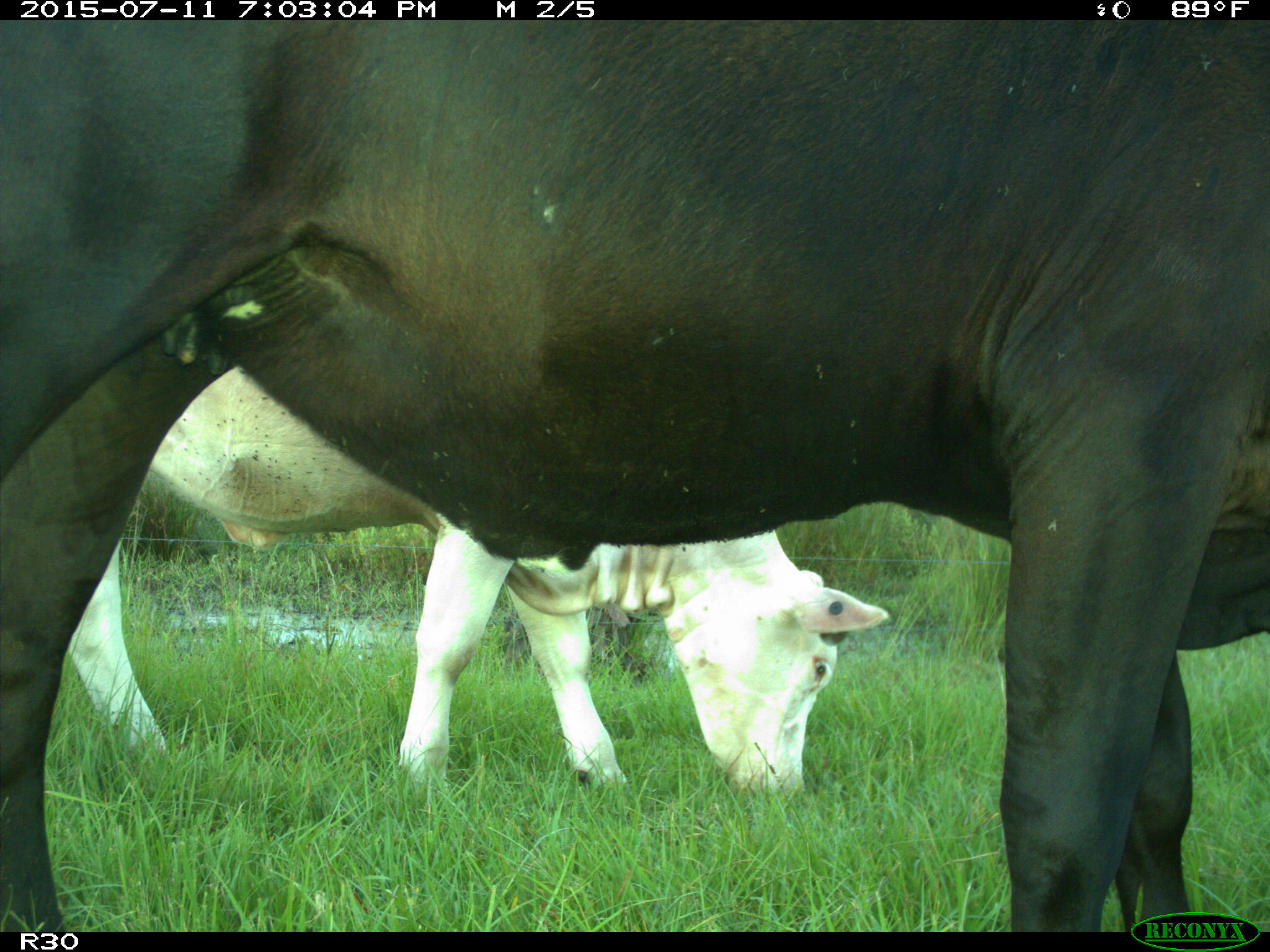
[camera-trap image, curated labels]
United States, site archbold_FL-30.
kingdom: Animalia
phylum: Chordata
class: Mammalia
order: Artiodactyla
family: Bovidae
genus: Bos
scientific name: Bos taurus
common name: domestic cow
Bos taurus (domestic cow).